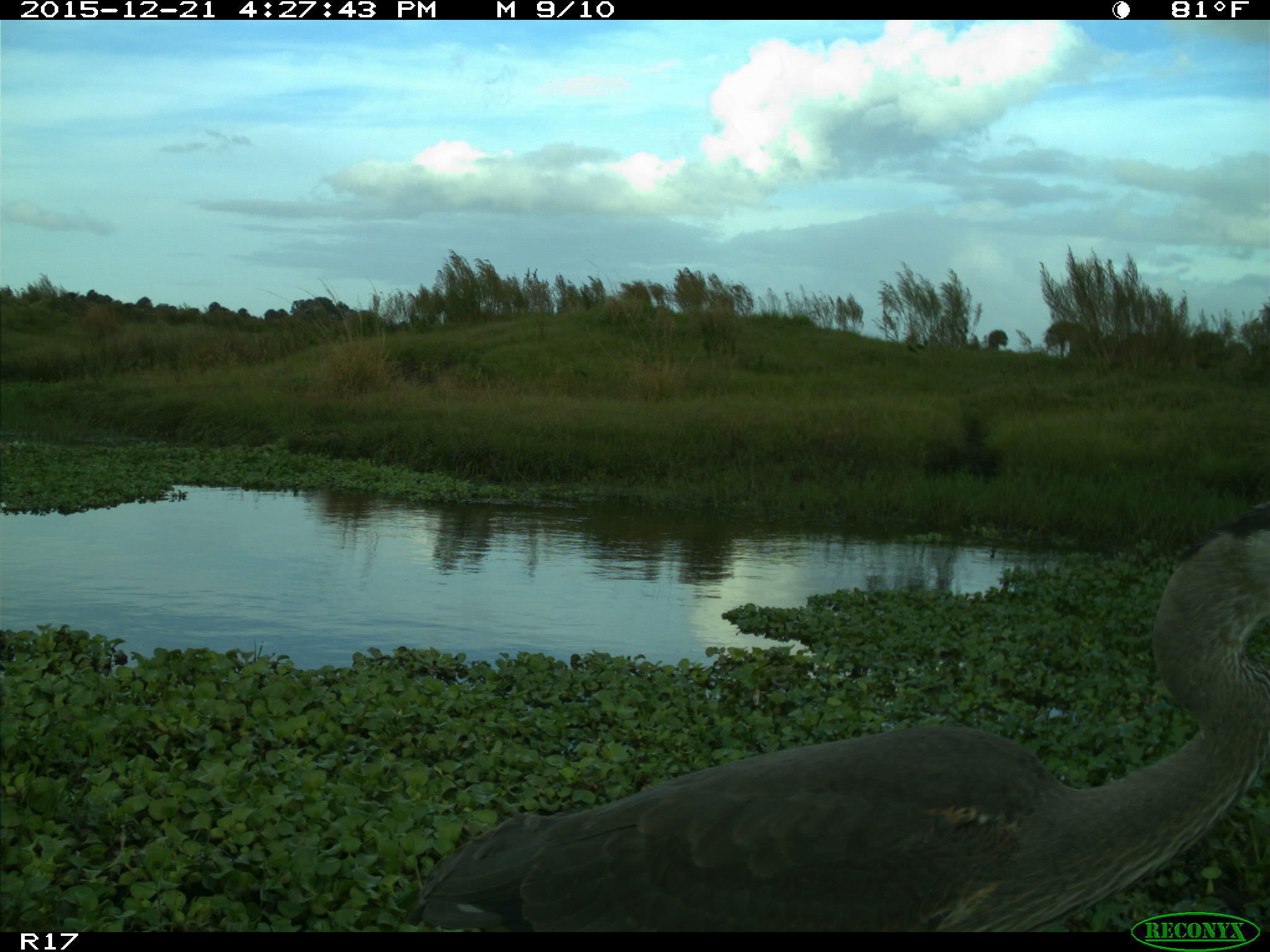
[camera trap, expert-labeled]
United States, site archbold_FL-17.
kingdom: Animalia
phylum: Chordata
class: Aves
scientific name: Aves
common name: birds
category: unidentified bird